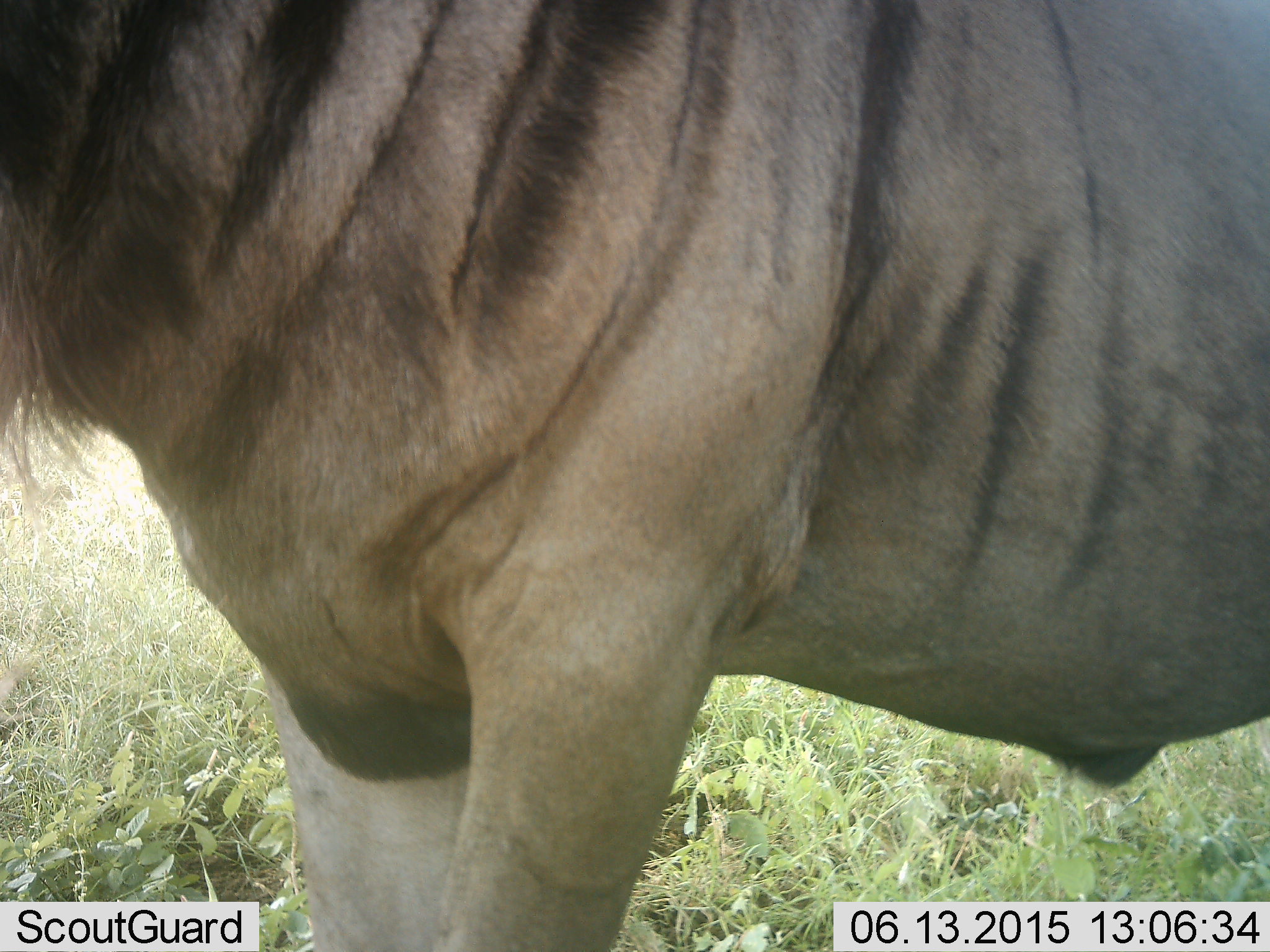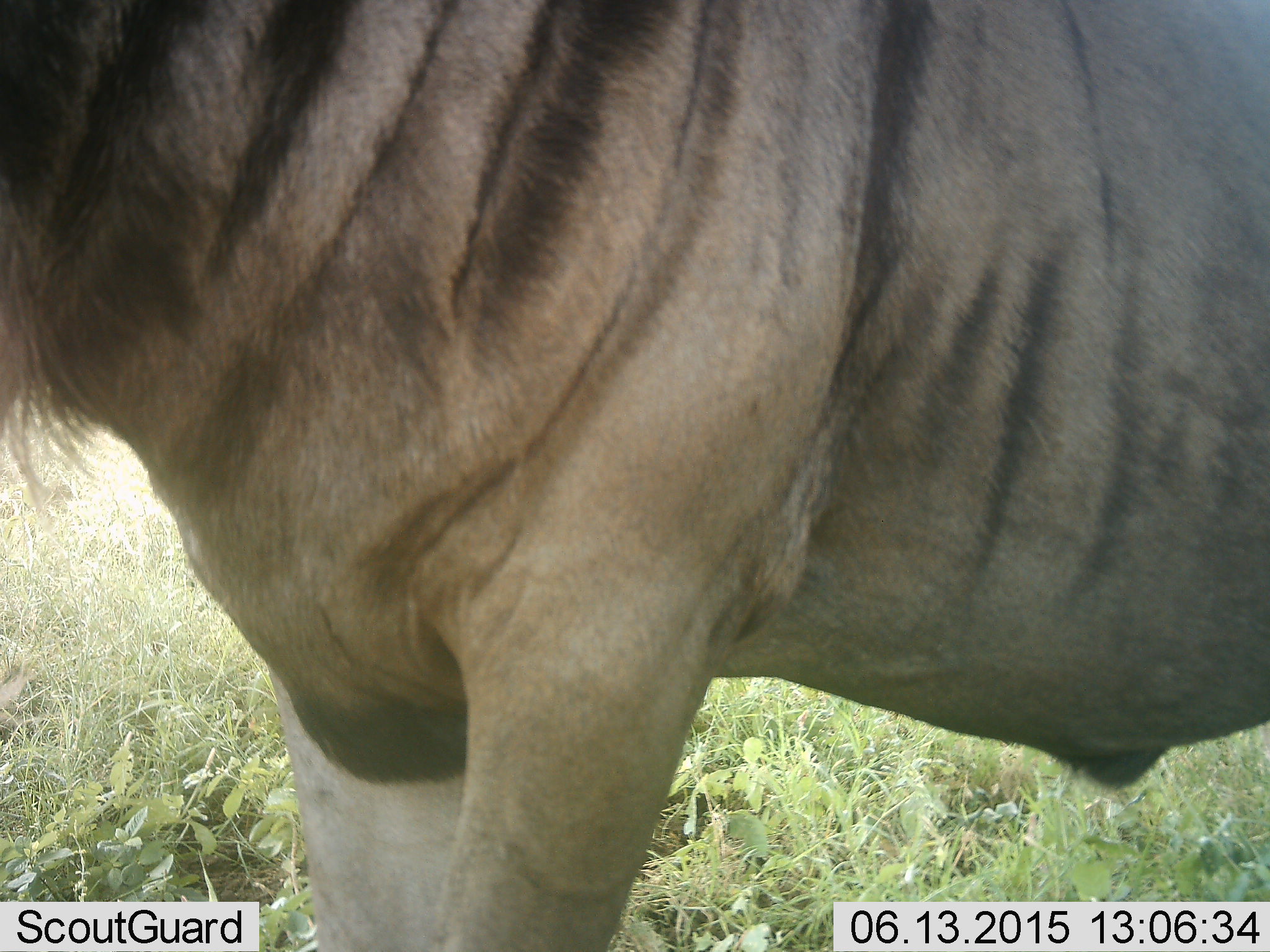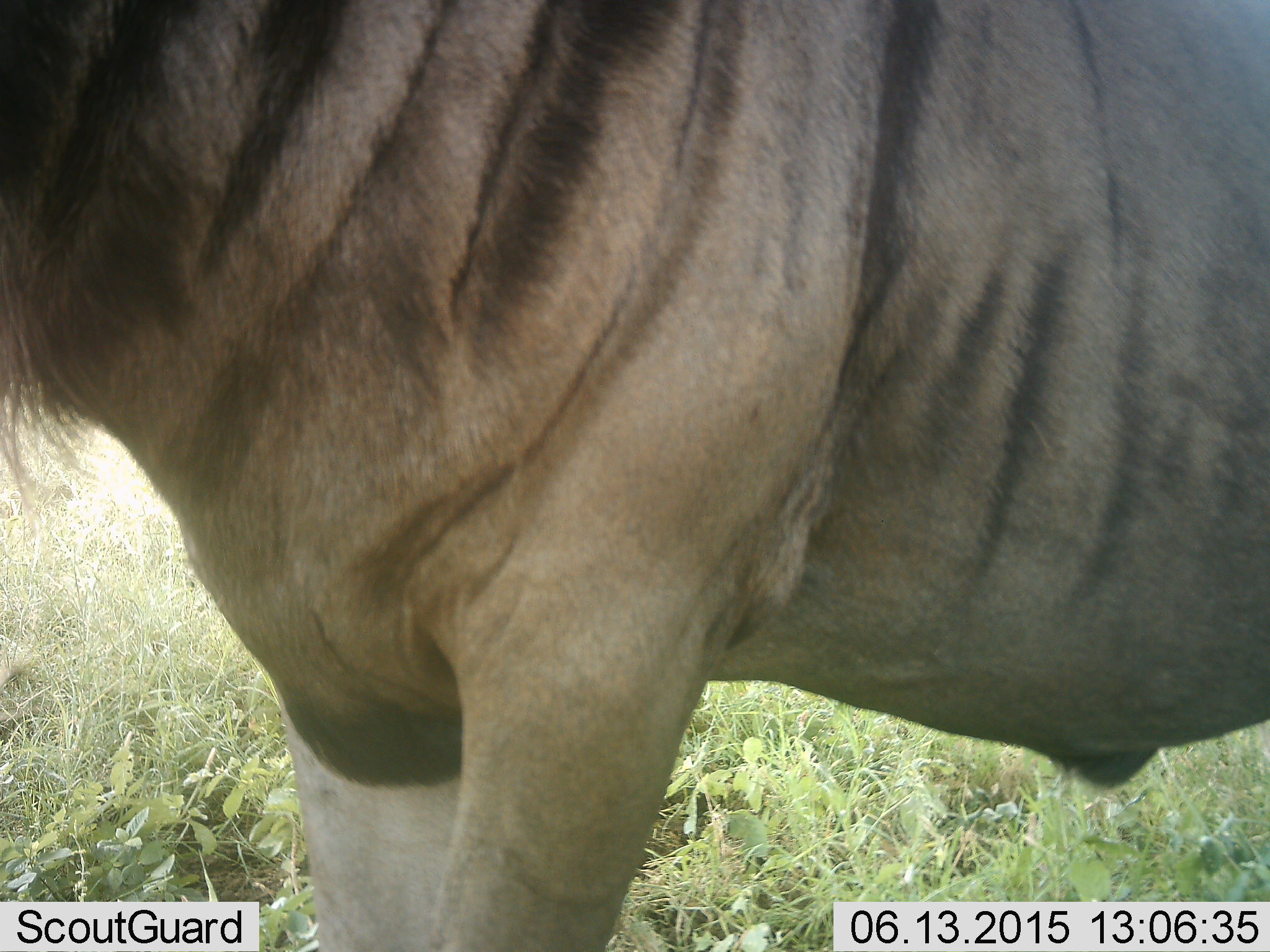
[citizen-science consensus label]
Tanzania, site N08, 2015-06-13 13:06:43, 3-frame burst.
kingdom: Animalia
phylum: Chordata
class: Mammalia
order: Artiodactyla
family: Bovidae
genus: Connochaetes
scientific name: Connochaetes taurinus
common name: blue wildebeest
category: wildebeest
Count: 1.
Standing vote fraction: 100%.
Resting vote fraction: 0%.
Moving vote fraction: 0%.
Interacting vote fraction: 0%.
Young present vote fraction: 0%.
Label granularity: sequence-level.